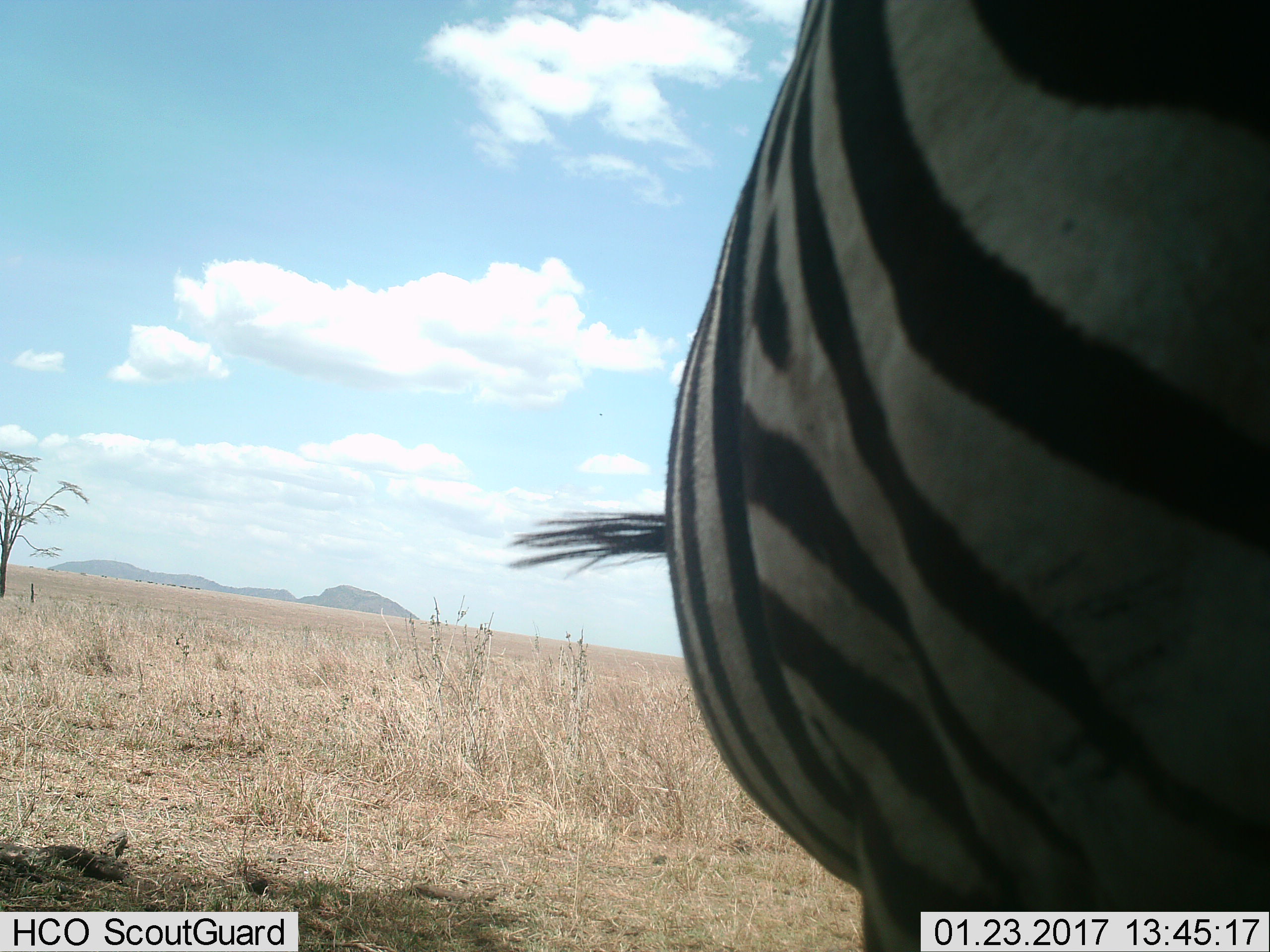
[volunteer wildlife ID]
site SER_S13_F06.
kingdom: Animalia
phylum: Chordata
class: Mammalia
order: Perissodactyla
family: Equidae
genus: Equus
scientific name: Equus quagga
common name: plains zebra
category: zebraplains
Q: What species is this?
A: Zebraplains (plains zebra) (Equus quagga).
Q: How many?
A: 1.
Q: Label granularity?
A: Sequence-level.